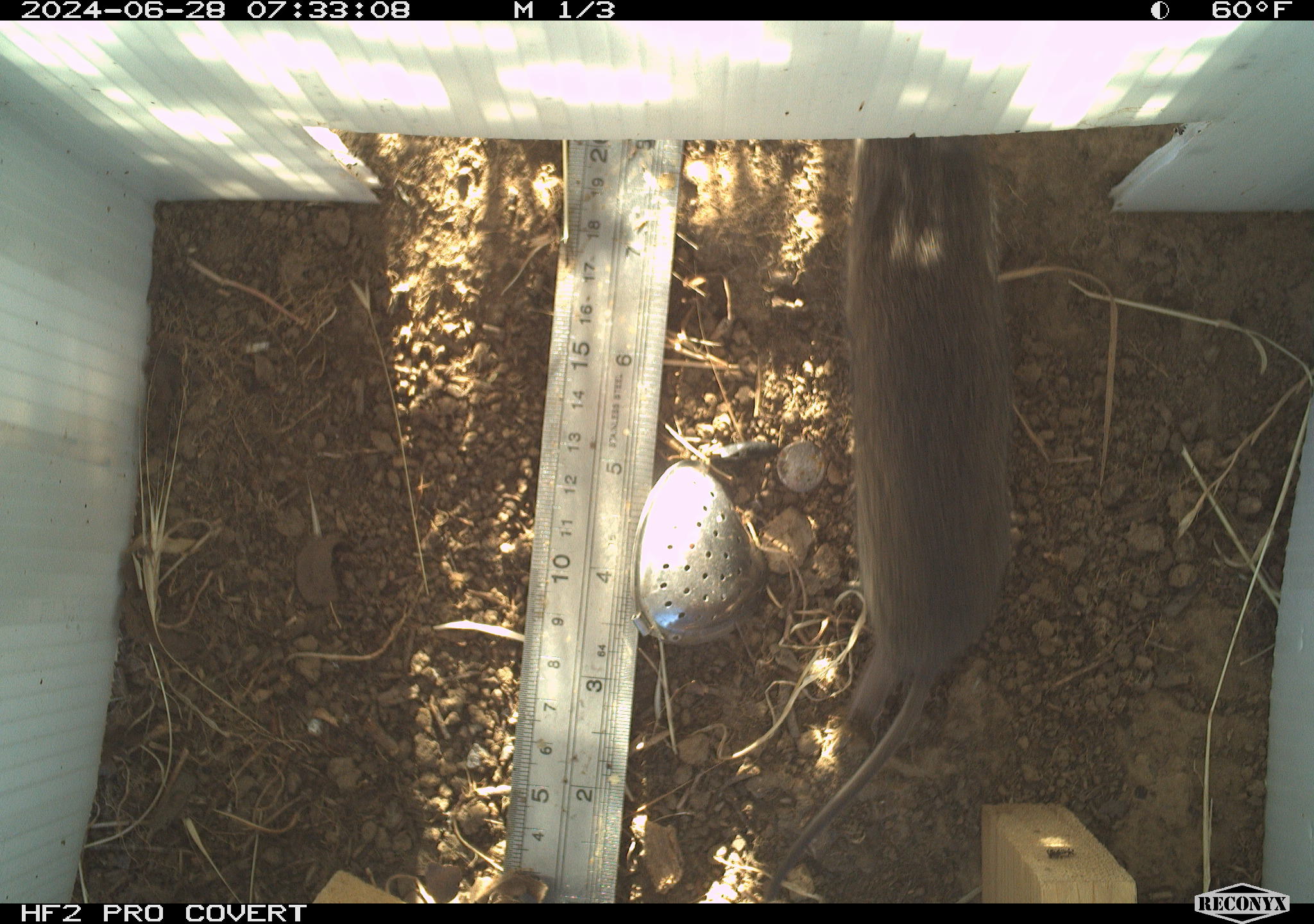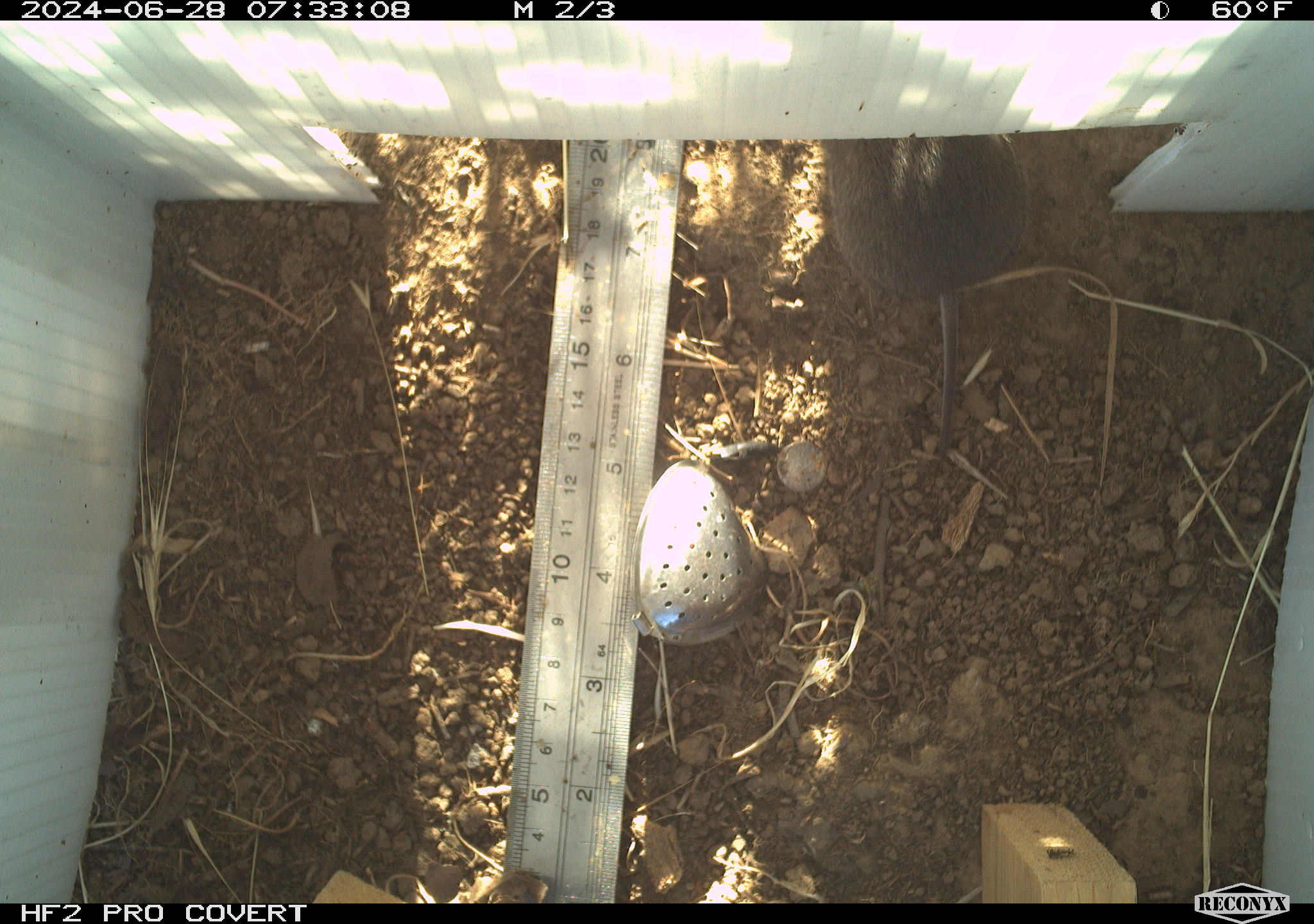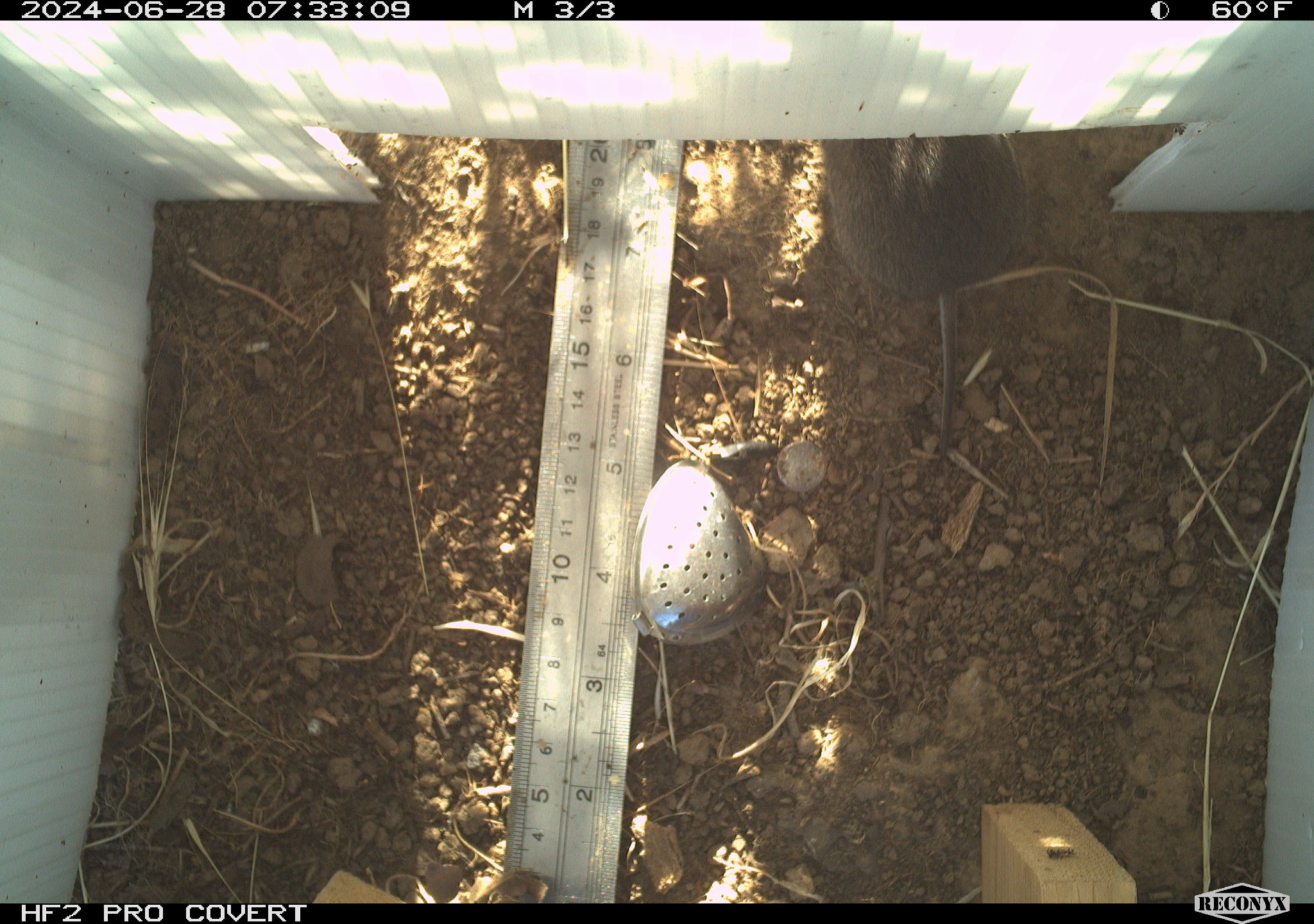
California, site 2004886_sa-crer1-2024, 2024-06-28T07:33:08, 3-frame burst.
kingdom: Animalia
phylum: Chordata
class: Mammalia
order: Rodentia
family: Cricetidae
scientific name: Arvicolinae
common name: voles, lemmings, and muskrats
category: arvicolinae subfamily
Arvicolinae subfamily (voles, lemmings, and muskrats) (Arvicolinae).